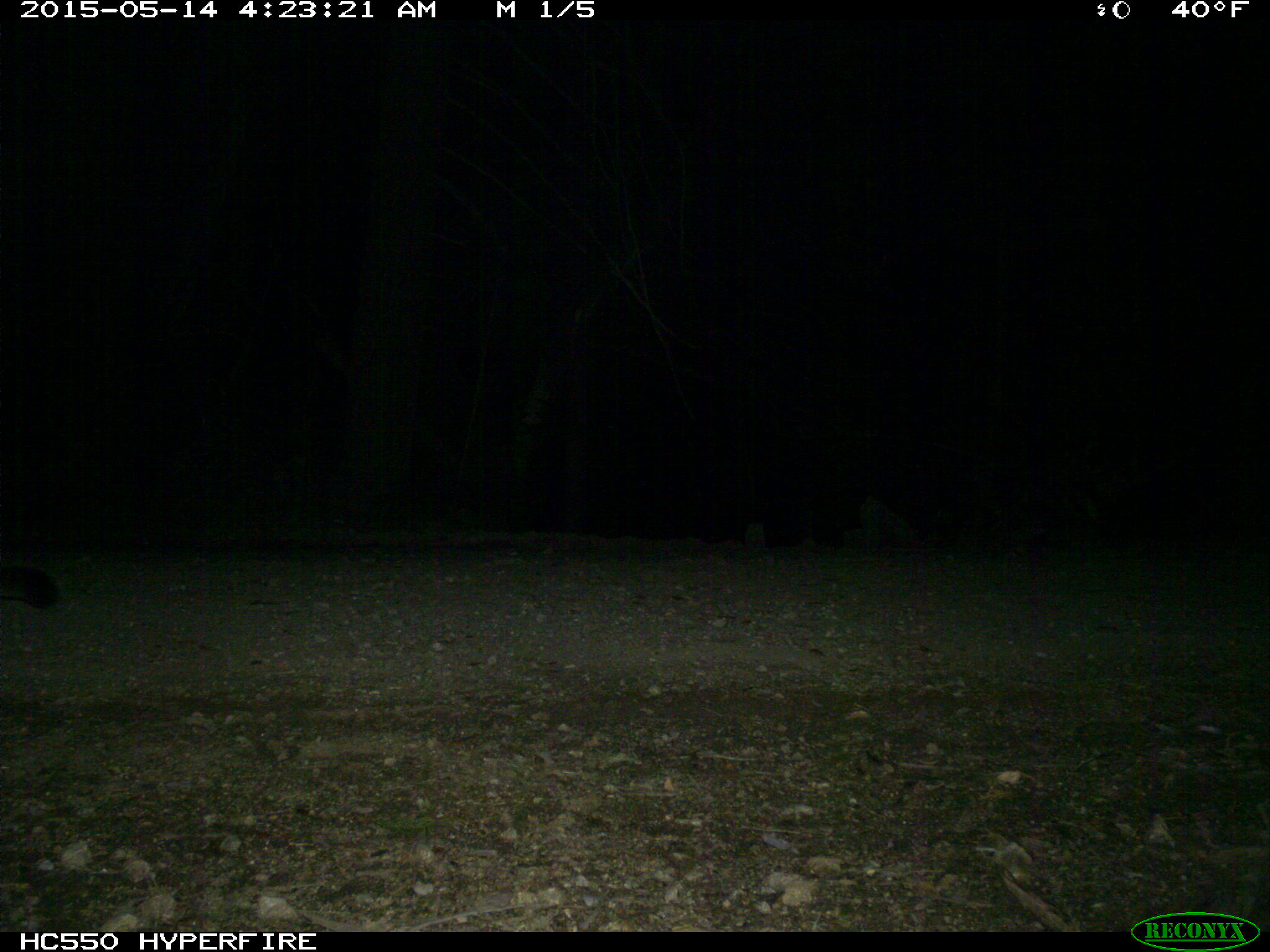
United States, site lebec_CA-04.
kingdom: Animalia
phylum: Chordata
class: Mammalia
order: Carnivora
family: Felidae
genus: Puma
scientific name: Puma concolor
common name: mountain lion